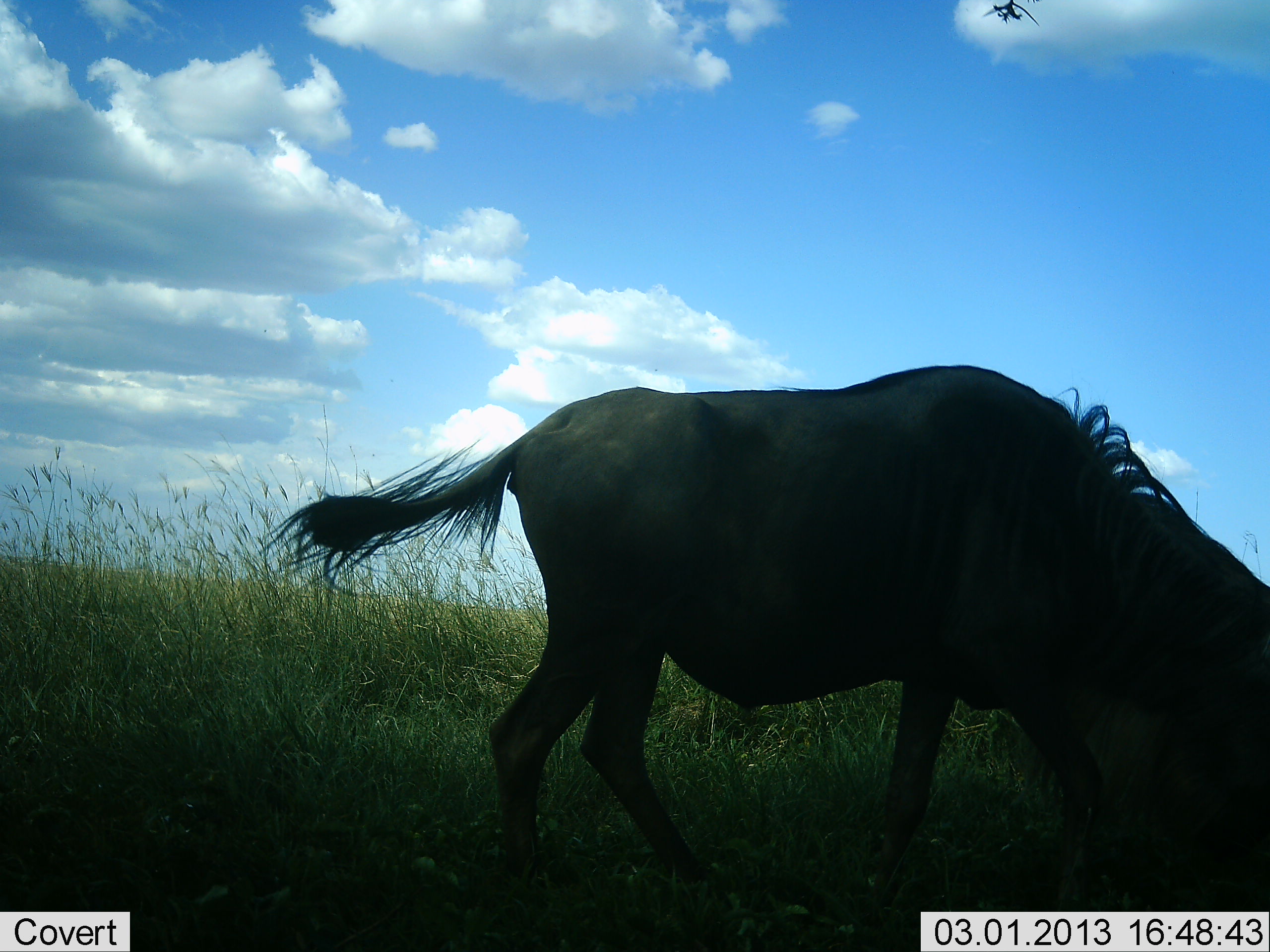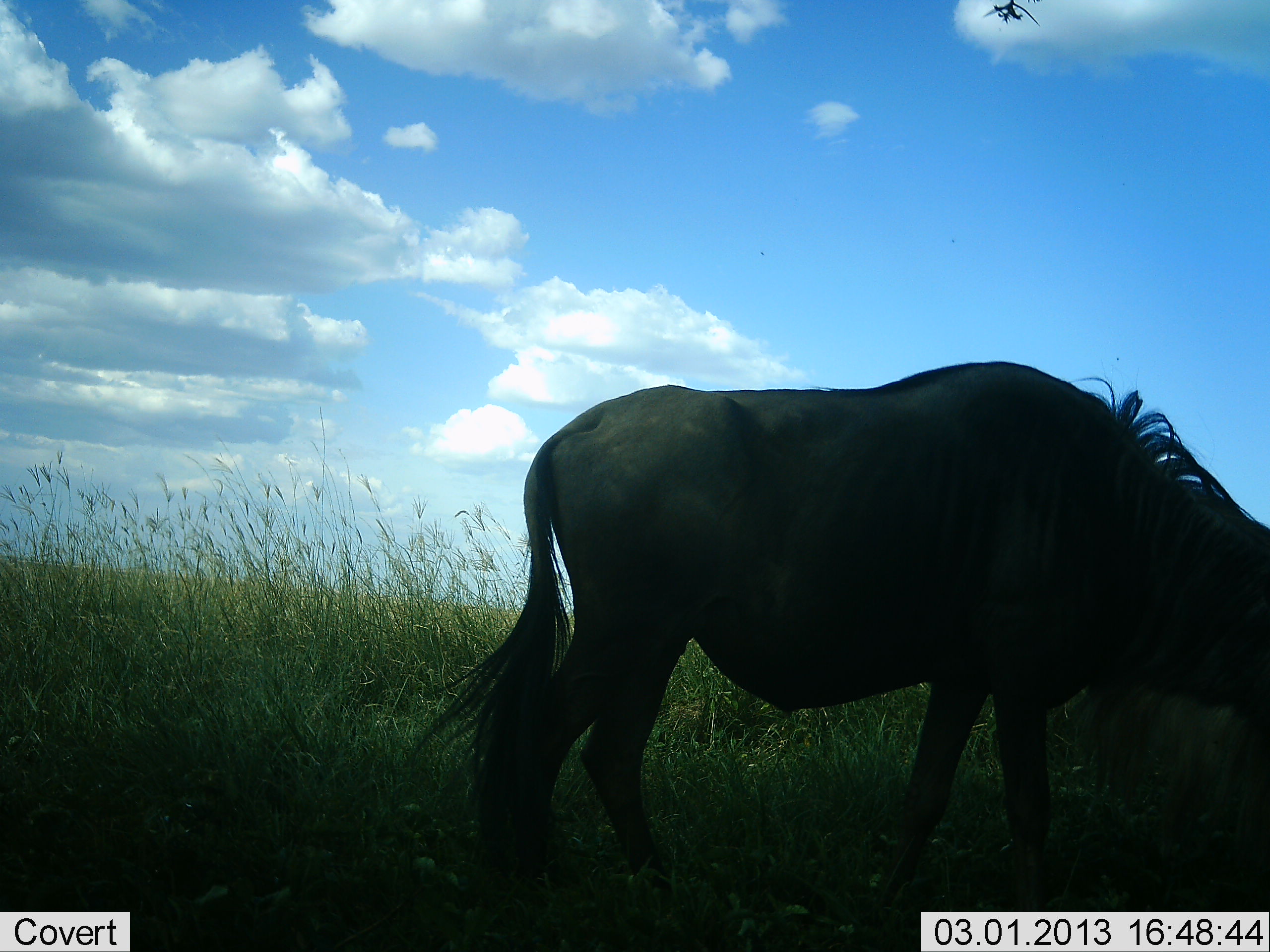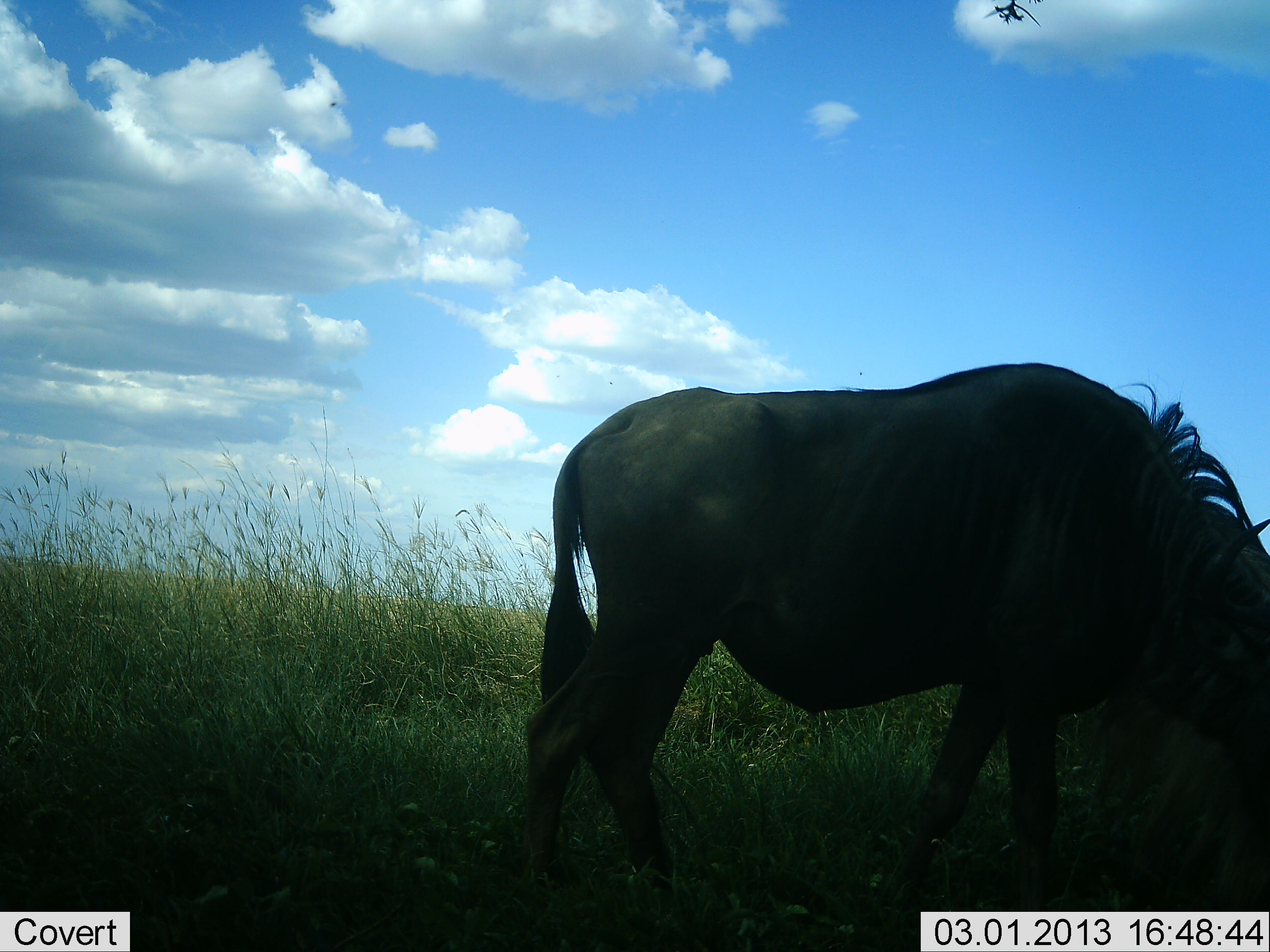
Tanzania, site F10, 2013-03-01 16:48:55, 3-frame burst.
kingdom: Animalia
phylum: Chordata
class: Mammalia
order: Artiodactyla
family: Bovidae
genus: Connochaetes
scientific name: Connochaetes taurinus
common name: blue wildebeest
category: wildebeest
Wildebeest (blue wildebeest) (Connochaetes taurinus), count 1. Behavior (volunteer vote fractions): standing 12%, resting 0%, moving 6%, interacting 0%. Young present (vote fraction): 0%. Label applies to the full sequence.